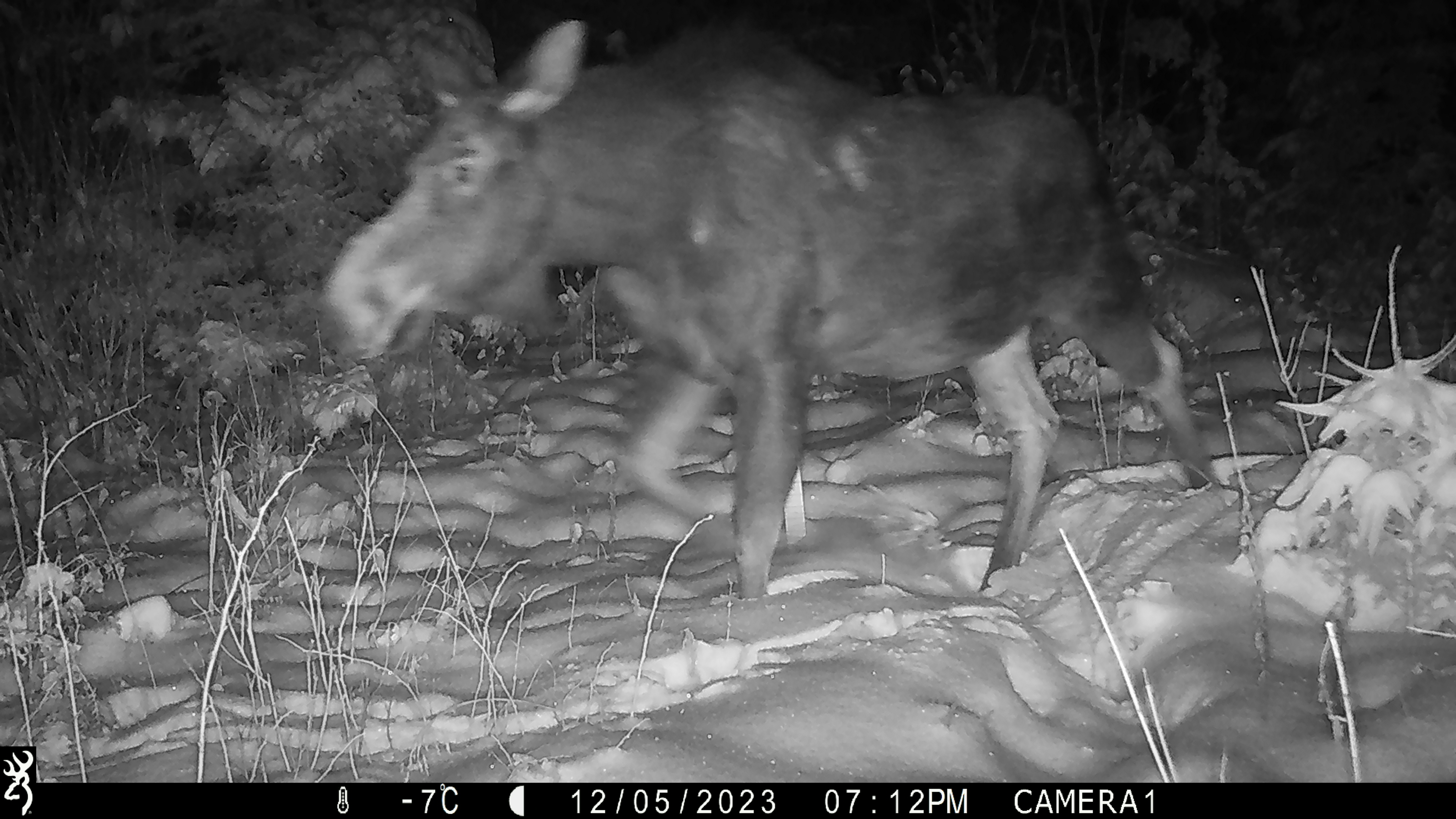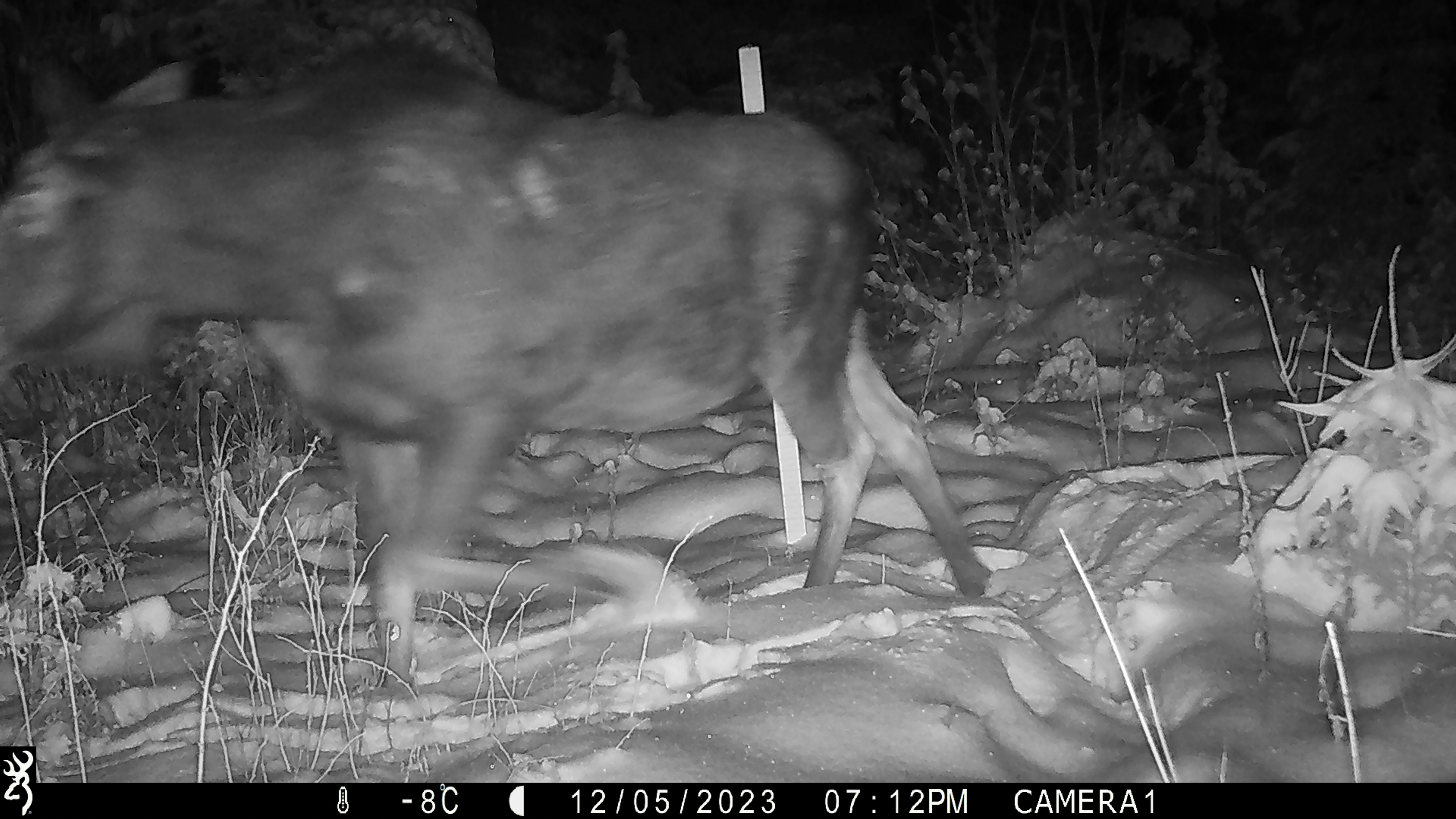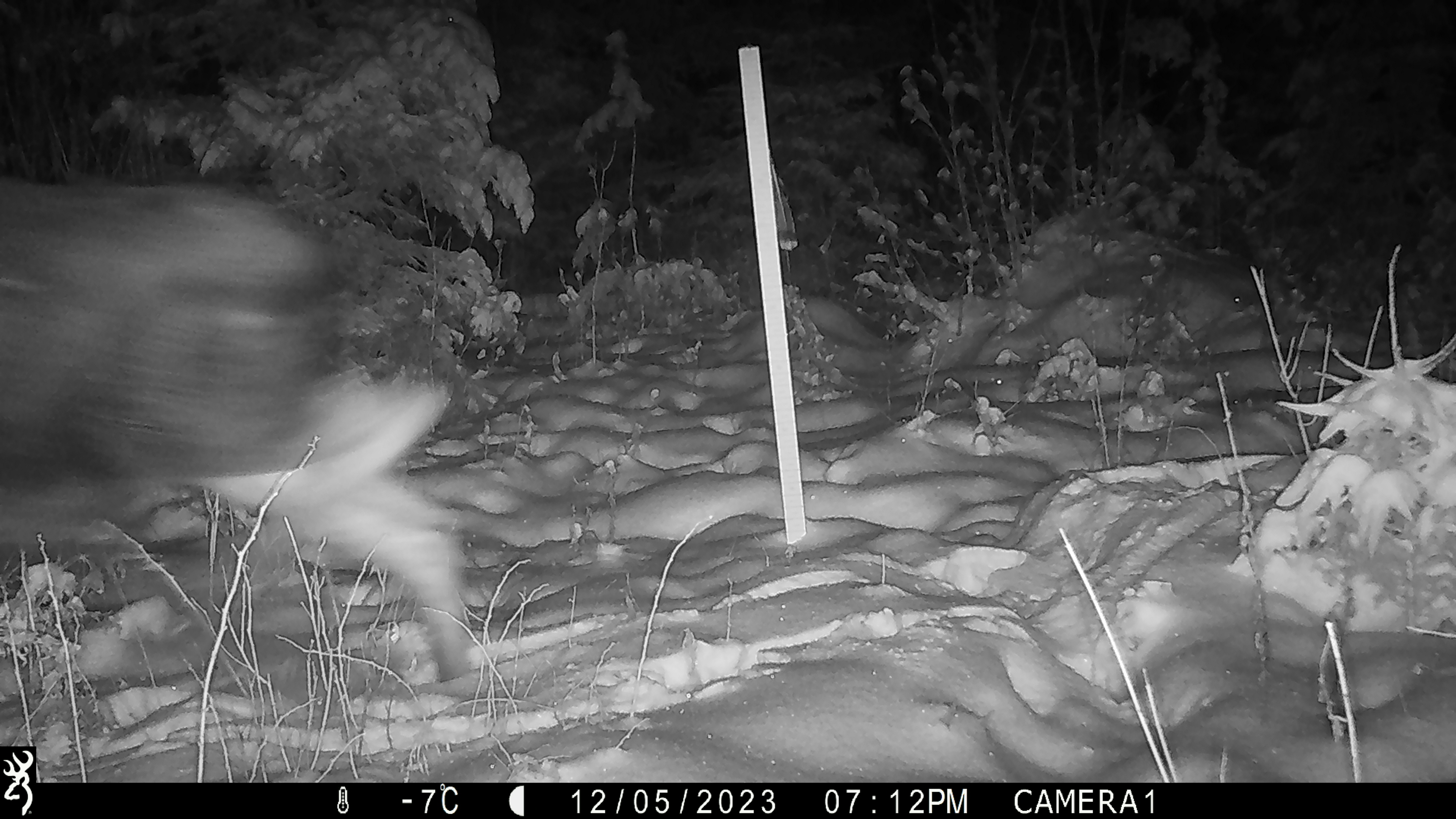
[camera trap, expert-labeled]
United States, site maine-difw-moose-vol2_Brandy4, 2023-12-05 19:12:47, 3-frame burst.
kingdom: Animalia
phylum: Chordata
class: Mammalia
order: Artiodactyla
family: Cervidae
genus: Alces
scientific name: Alces alces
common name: moose